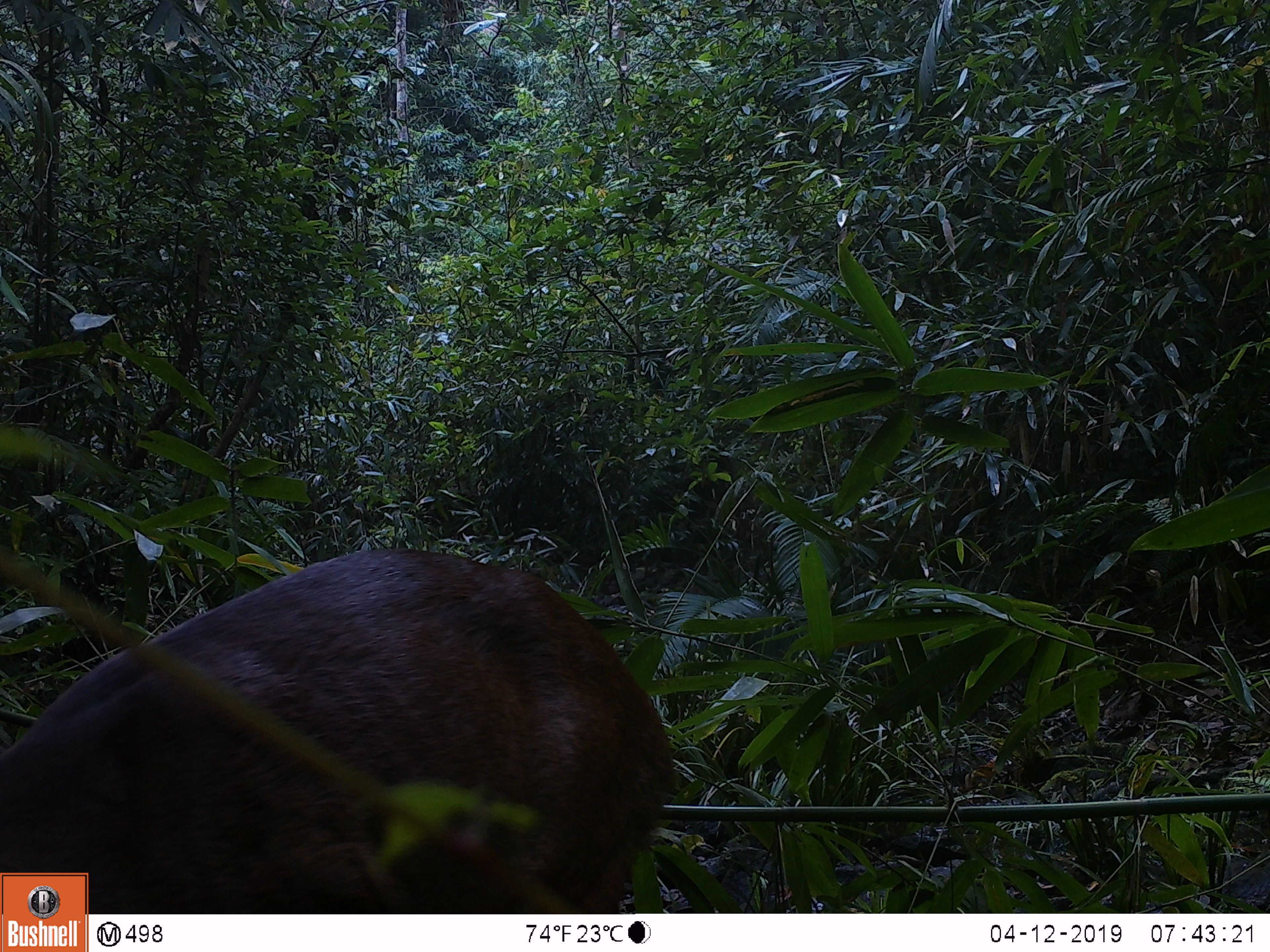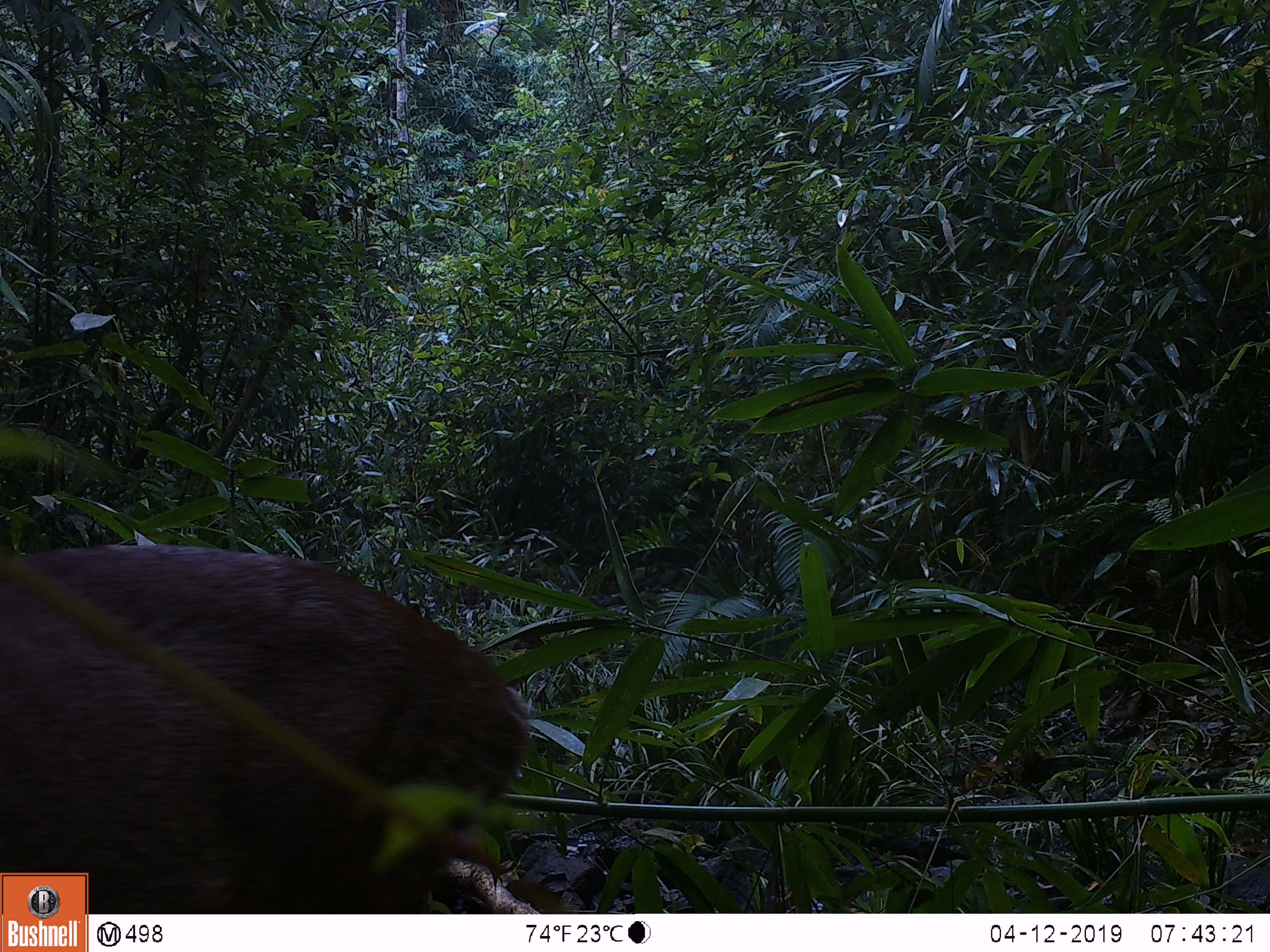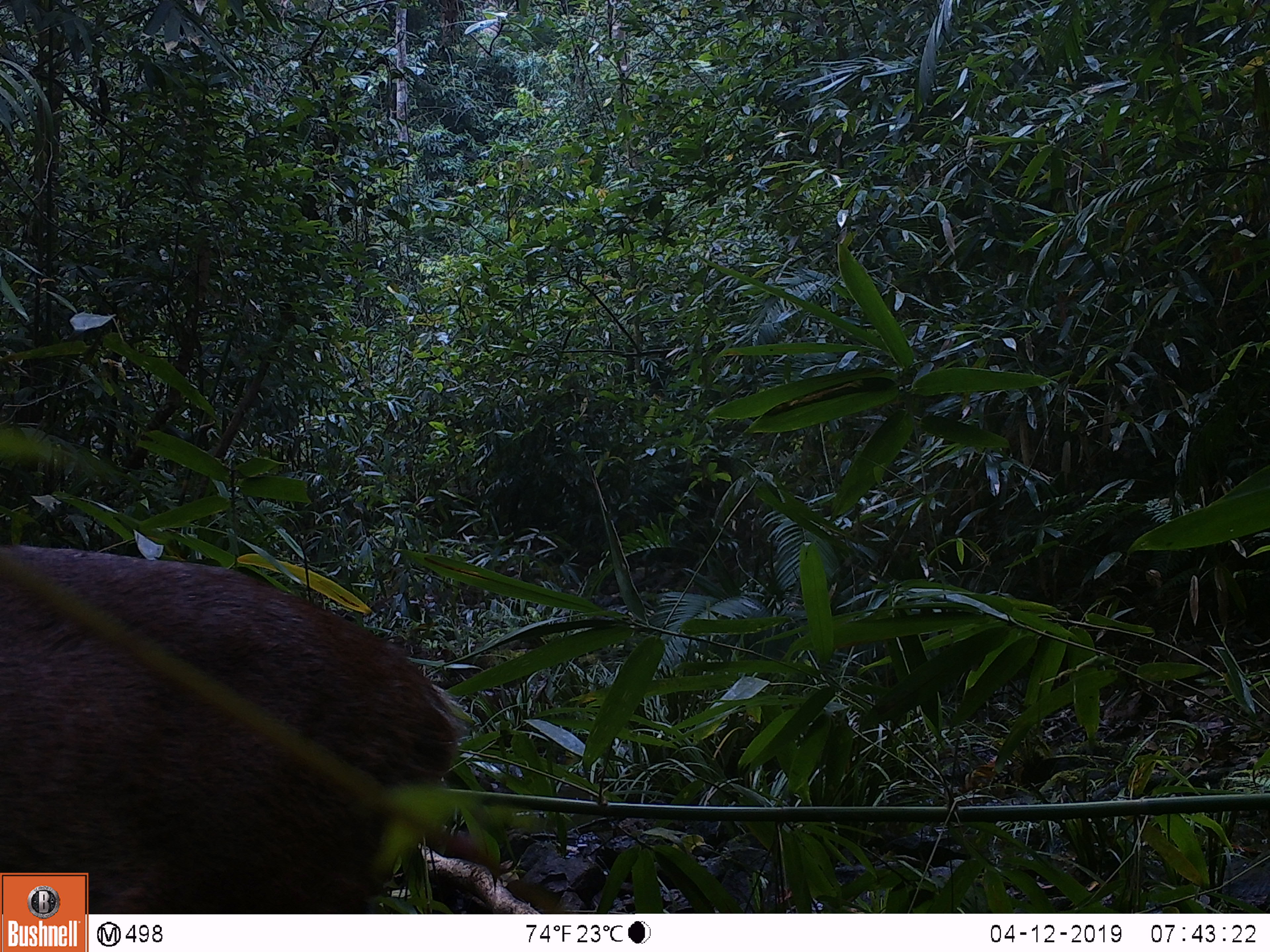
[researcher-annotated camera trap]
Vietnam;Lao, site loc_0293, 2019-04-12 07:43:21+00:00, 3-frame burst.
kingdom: Animalia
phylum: Chordata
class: Mammalia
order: Artiodactyla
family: Cervidae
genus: Muntiacus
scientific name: Muntiacus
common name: muntjacs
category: unidentified muntjac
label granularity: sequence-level